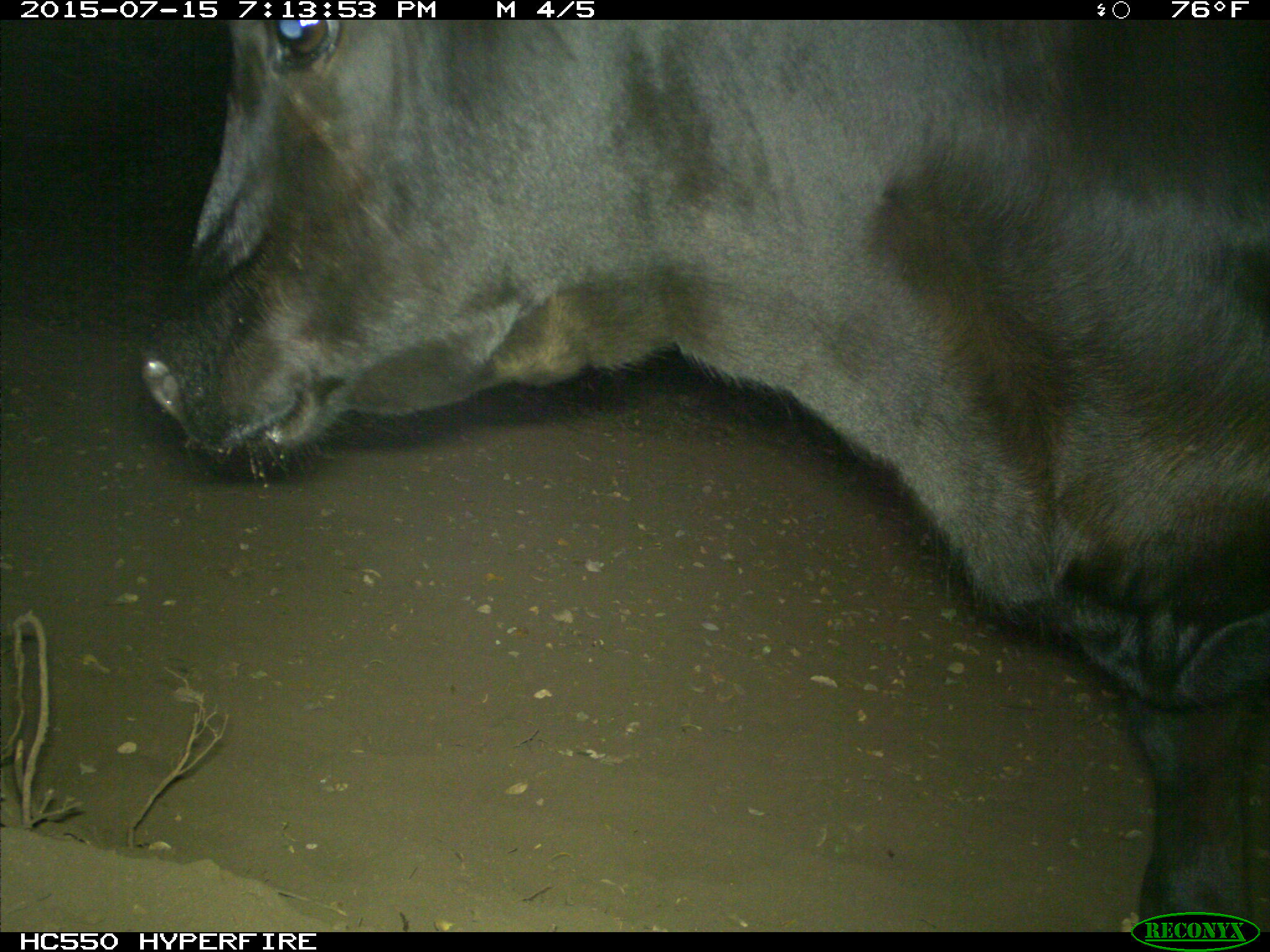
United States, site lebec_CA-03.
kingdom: Animalia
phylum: Chordata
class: Mammalia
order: Artiodactyla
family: Bovidae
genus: Bos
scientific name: Bos taurus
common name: domestic cow